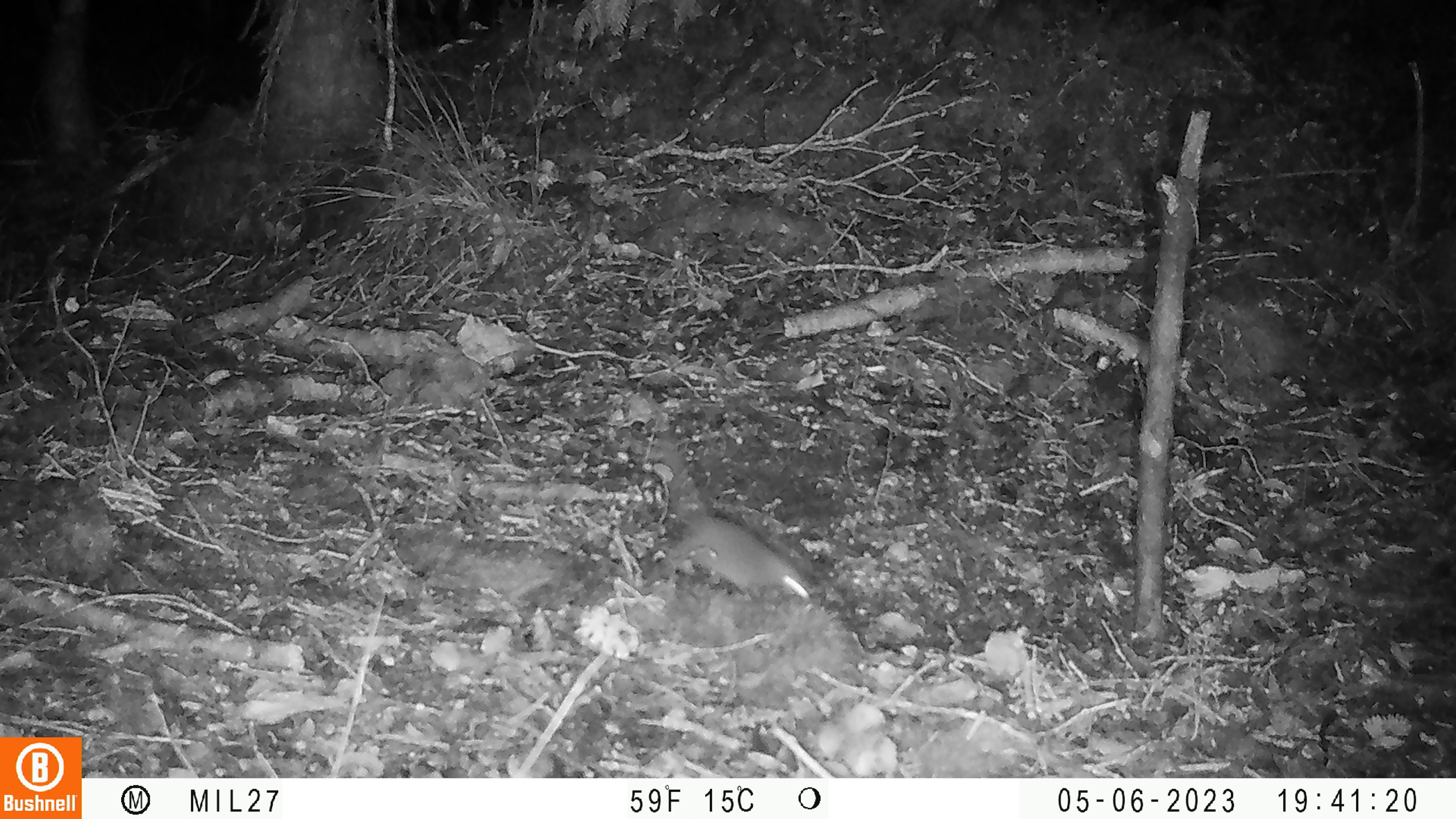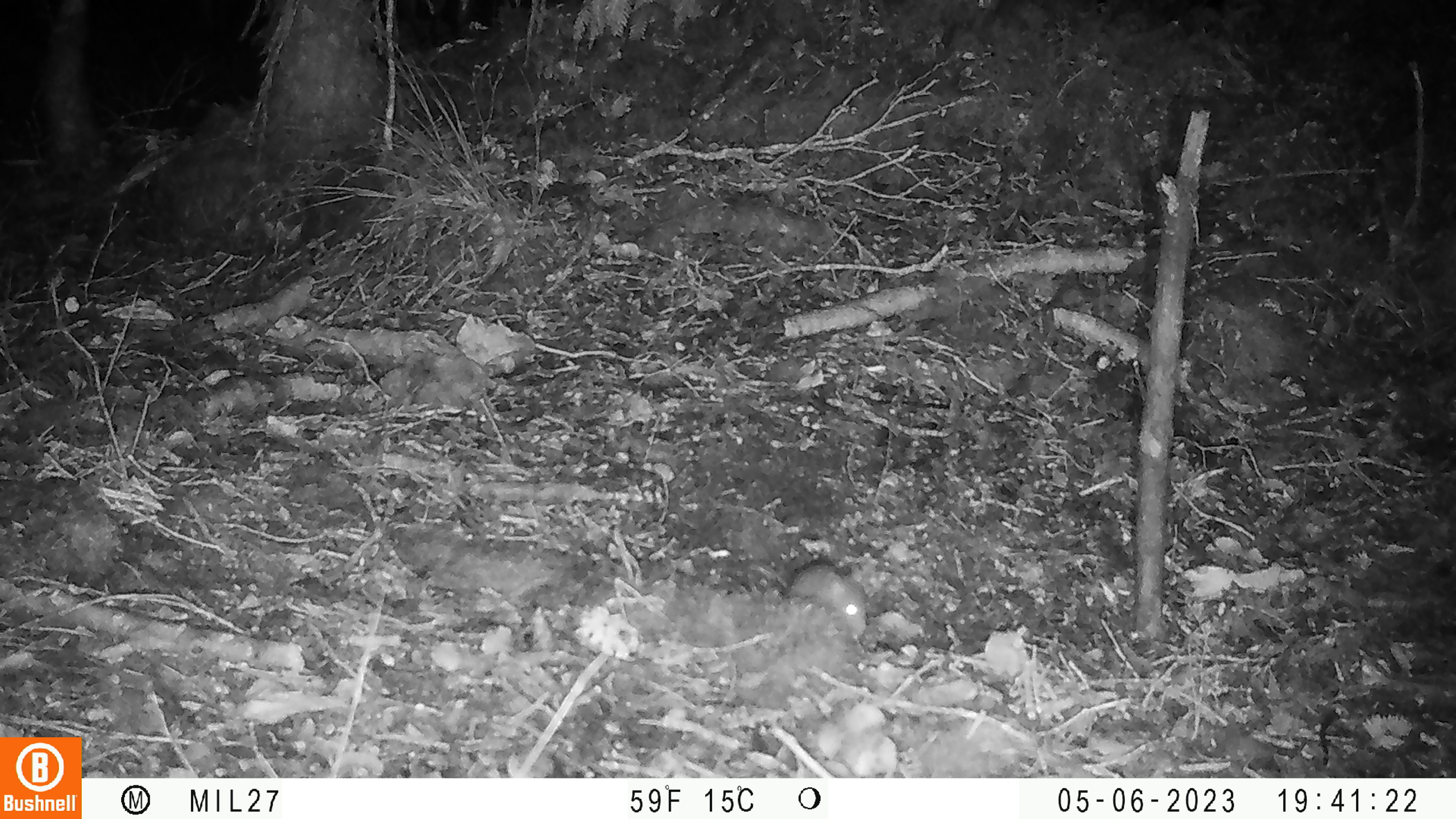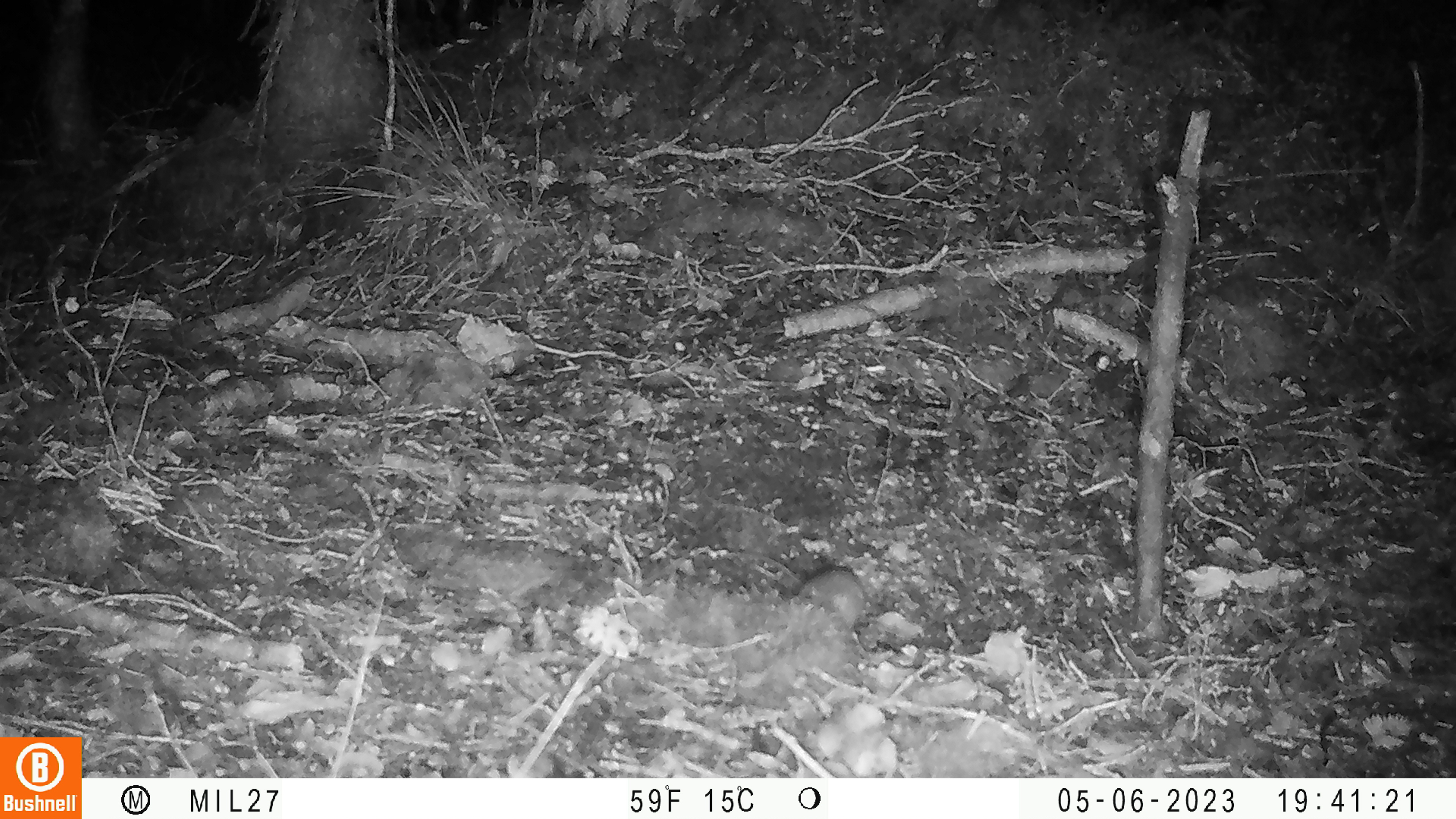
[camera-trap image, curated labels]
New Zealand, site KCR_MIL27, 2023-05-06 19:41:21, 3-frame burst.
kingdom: Animalia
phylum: Chordata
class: Mammalia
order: Rodentia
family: Muridae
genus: Mus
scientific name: Mus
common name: mouse